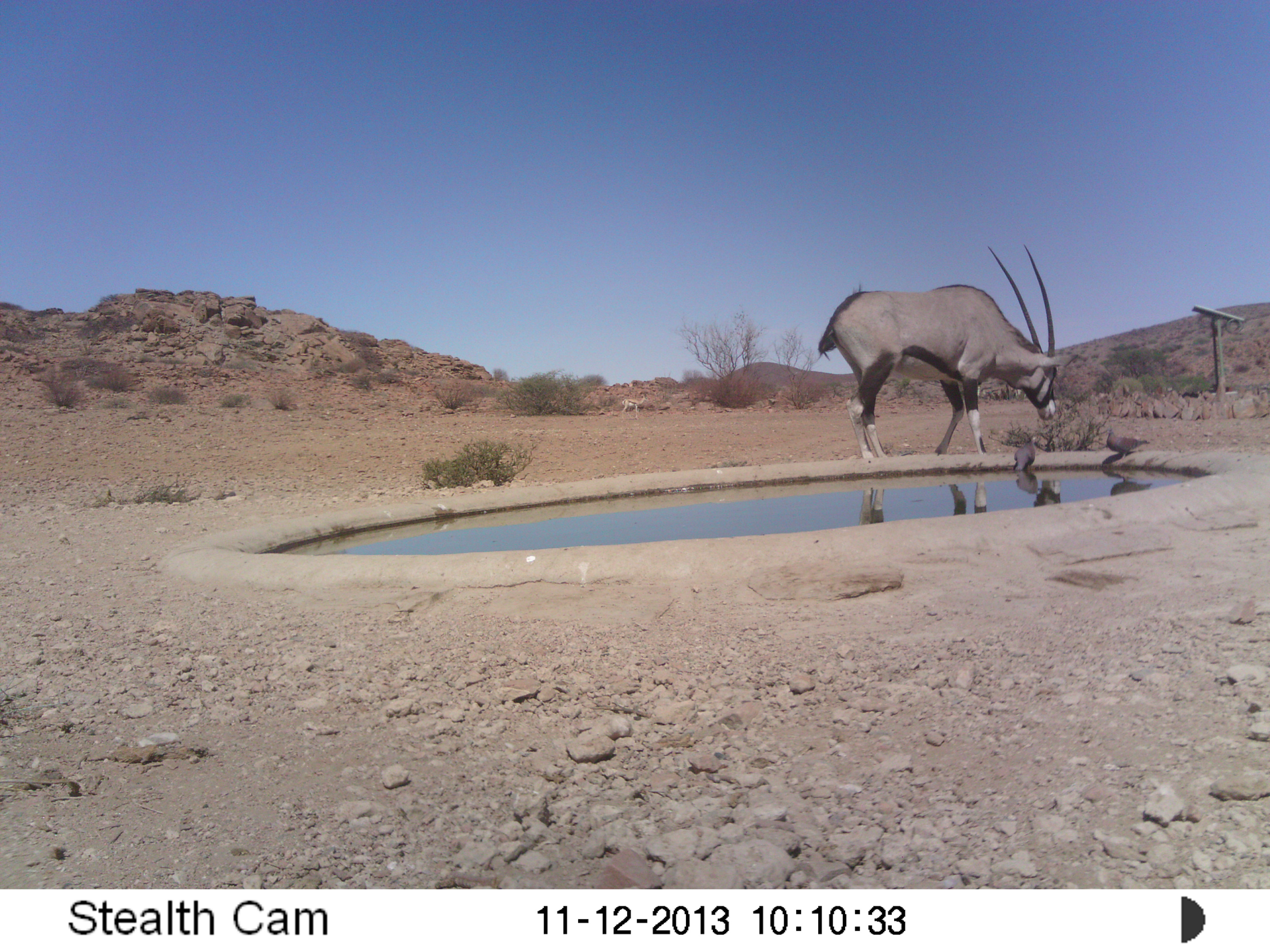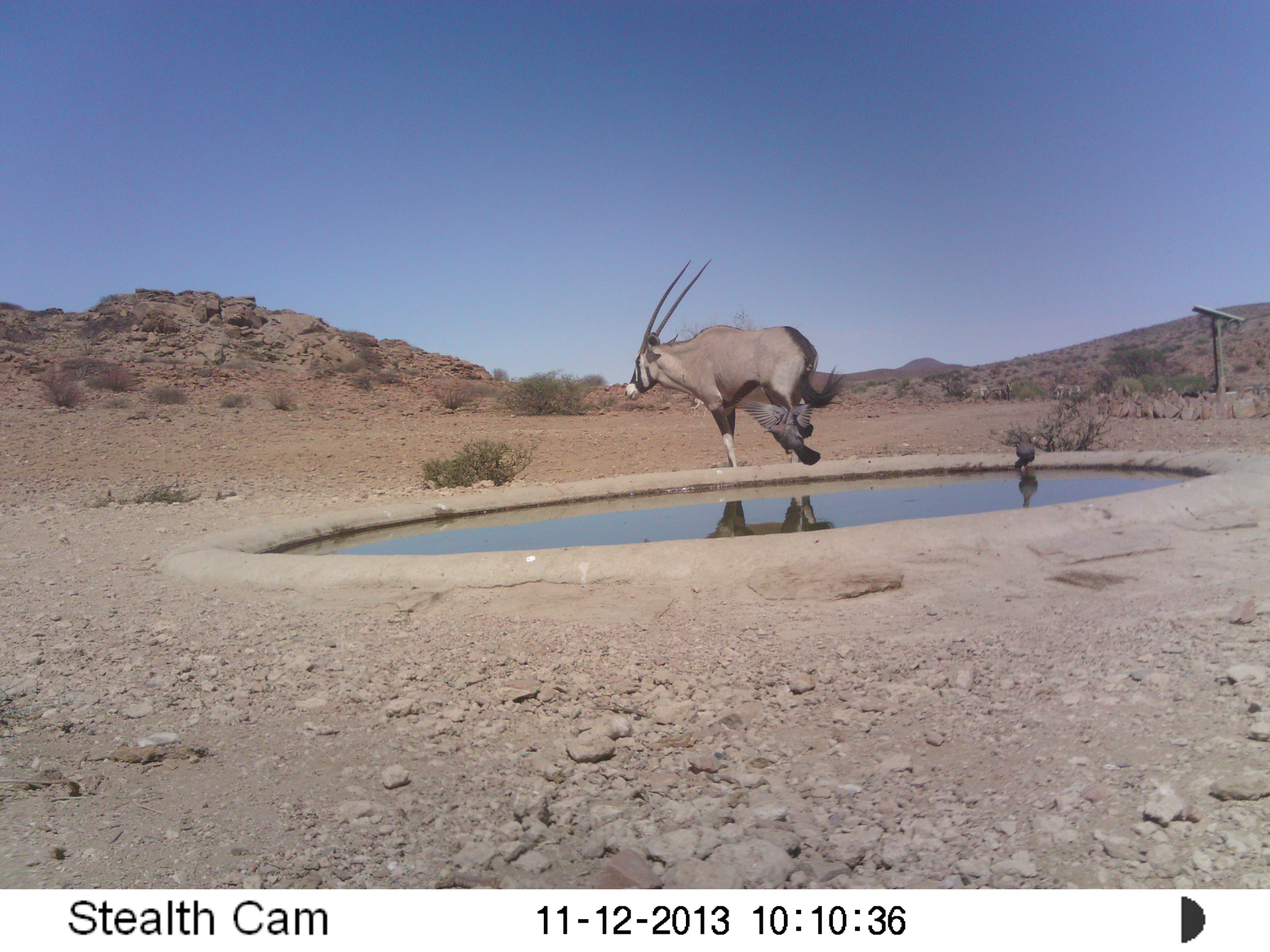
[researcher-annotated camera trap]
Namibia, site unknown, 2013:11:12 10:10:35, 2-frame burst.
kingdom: Animalia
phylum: Chordata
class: Mammalia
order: Artiodactyla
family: Bovidae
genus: Oryx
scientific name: Oryx gazella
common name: gemsbok